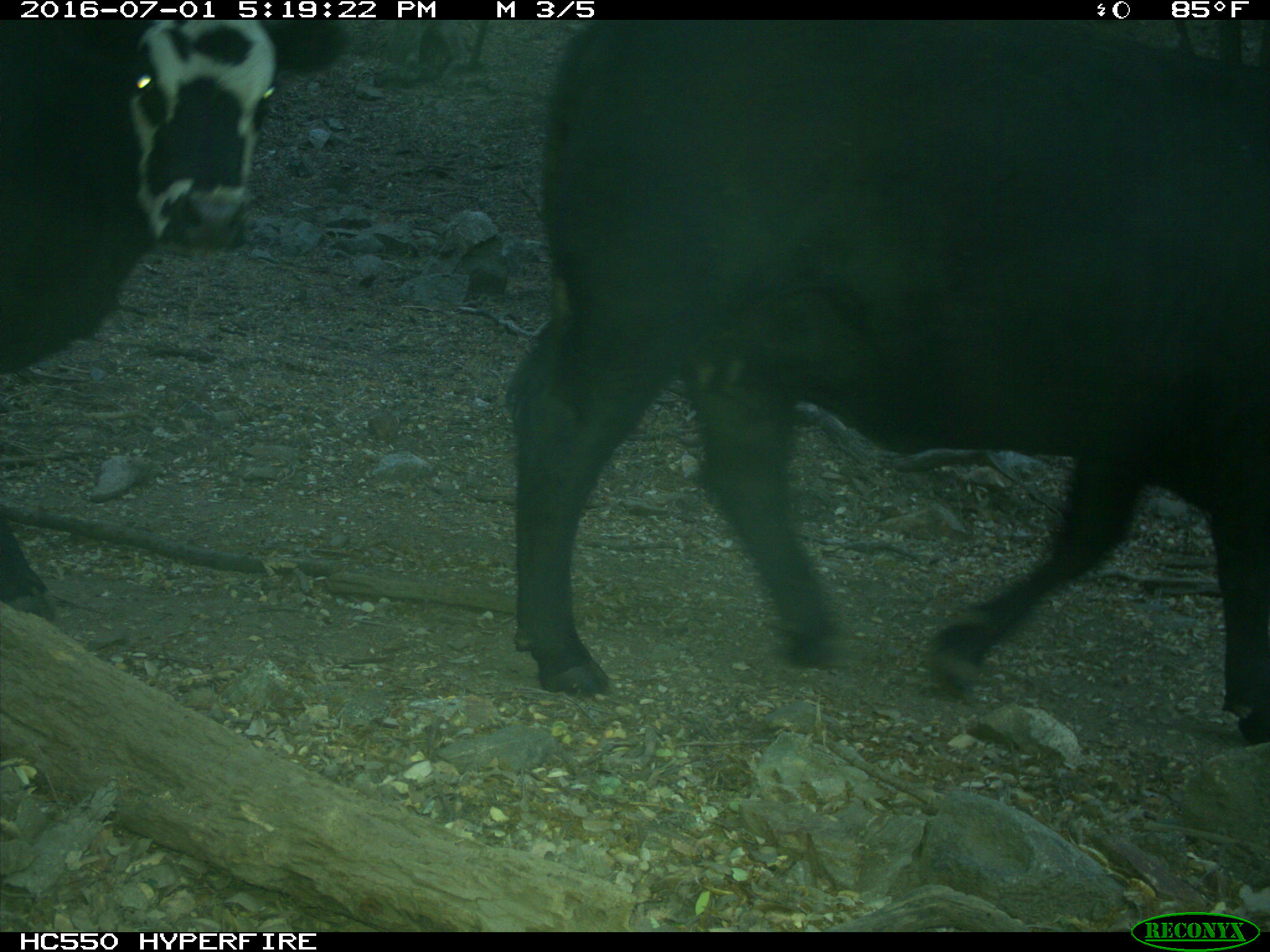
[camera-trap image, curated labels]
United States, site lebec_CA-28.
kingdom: Animalia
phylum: Chordata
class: Mammalia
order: Artiodactyla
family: Bovidae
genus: Bos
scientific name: Bos taurus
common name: domestic cow